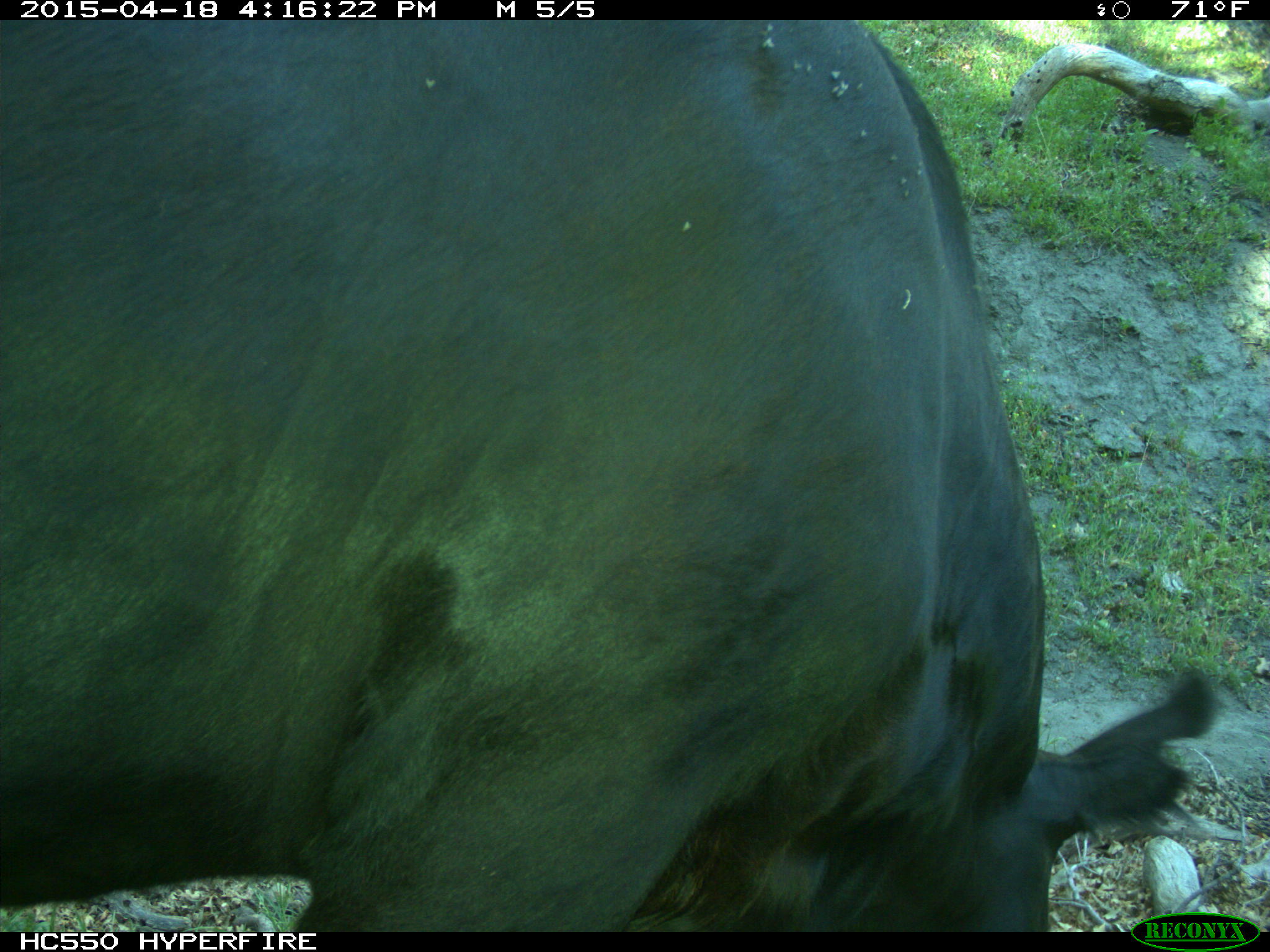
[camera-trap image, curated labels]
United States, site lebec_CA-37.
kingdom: Animalia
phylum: Chordata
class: Mammalia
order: Artiodactyla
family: Bovidae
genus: Bos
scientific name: Bos taurus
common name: domestic cow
Bos taurus (domestic cow).